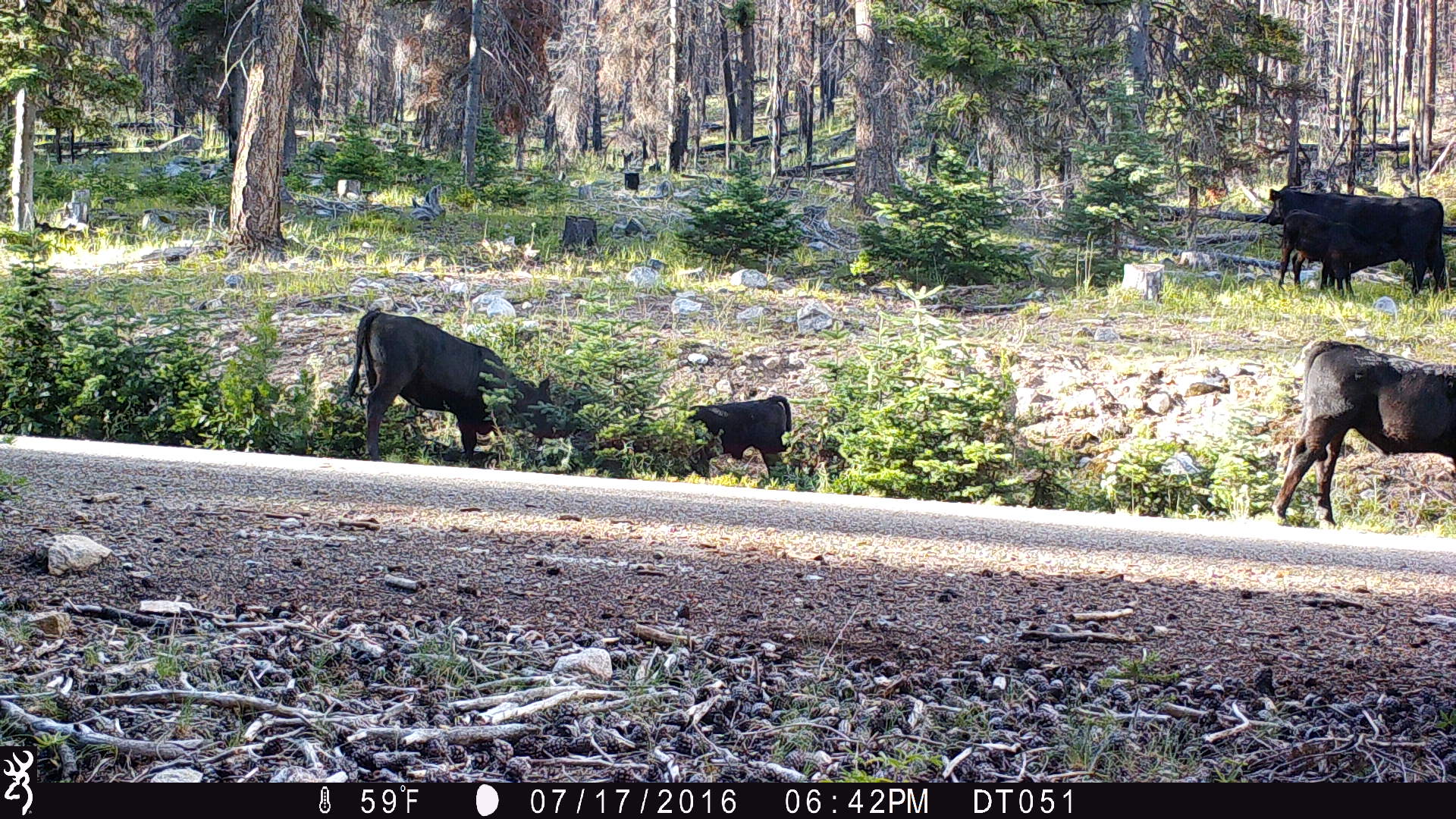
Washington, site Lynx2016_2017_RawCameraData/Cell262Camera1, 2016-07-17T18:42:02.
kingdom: Animalia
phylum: Chordata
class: Mammalia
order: Artiodactyla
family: Bovidae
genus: Bos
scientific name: Bos taurus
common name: domestic cattle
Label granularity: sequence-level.